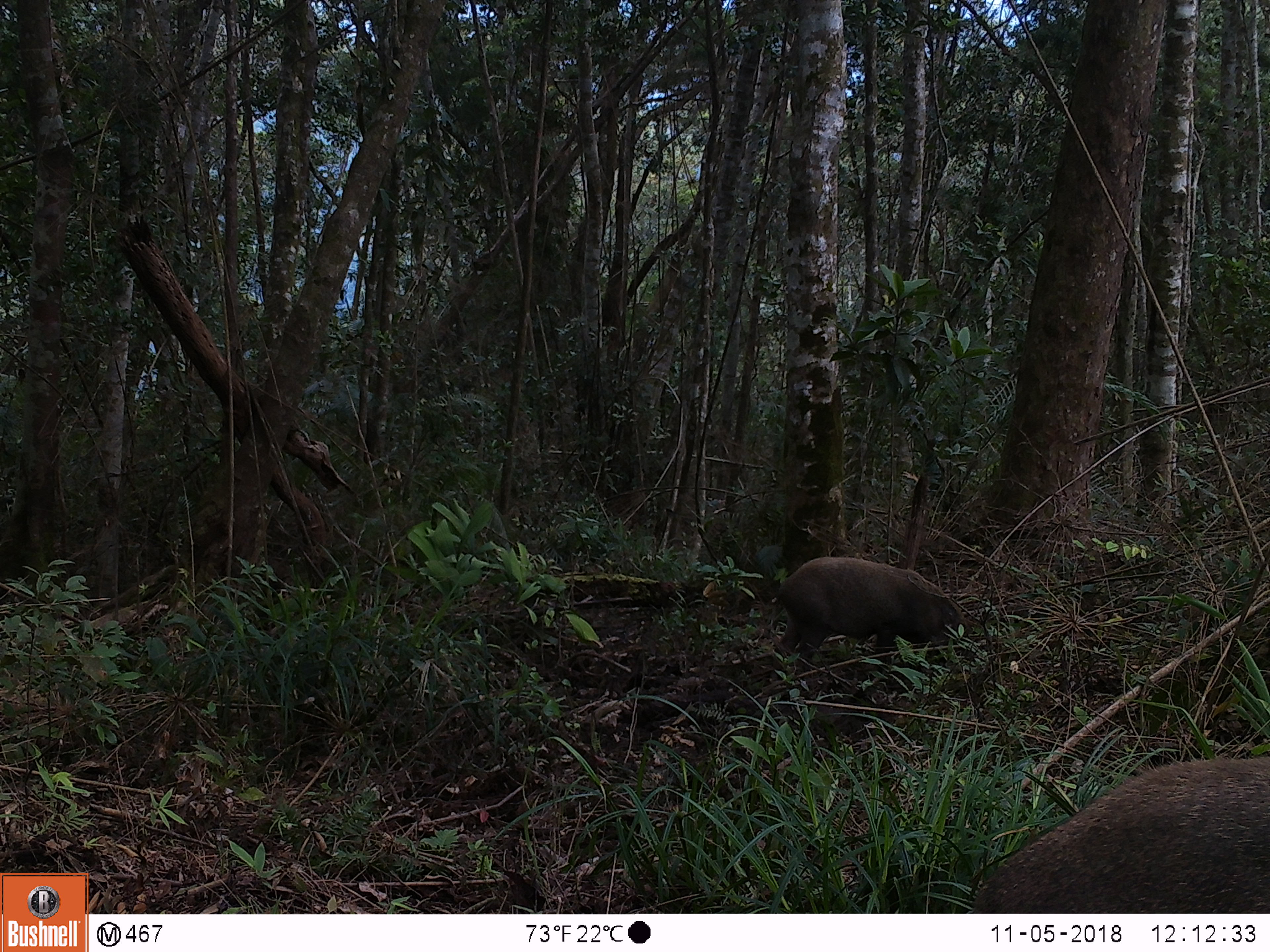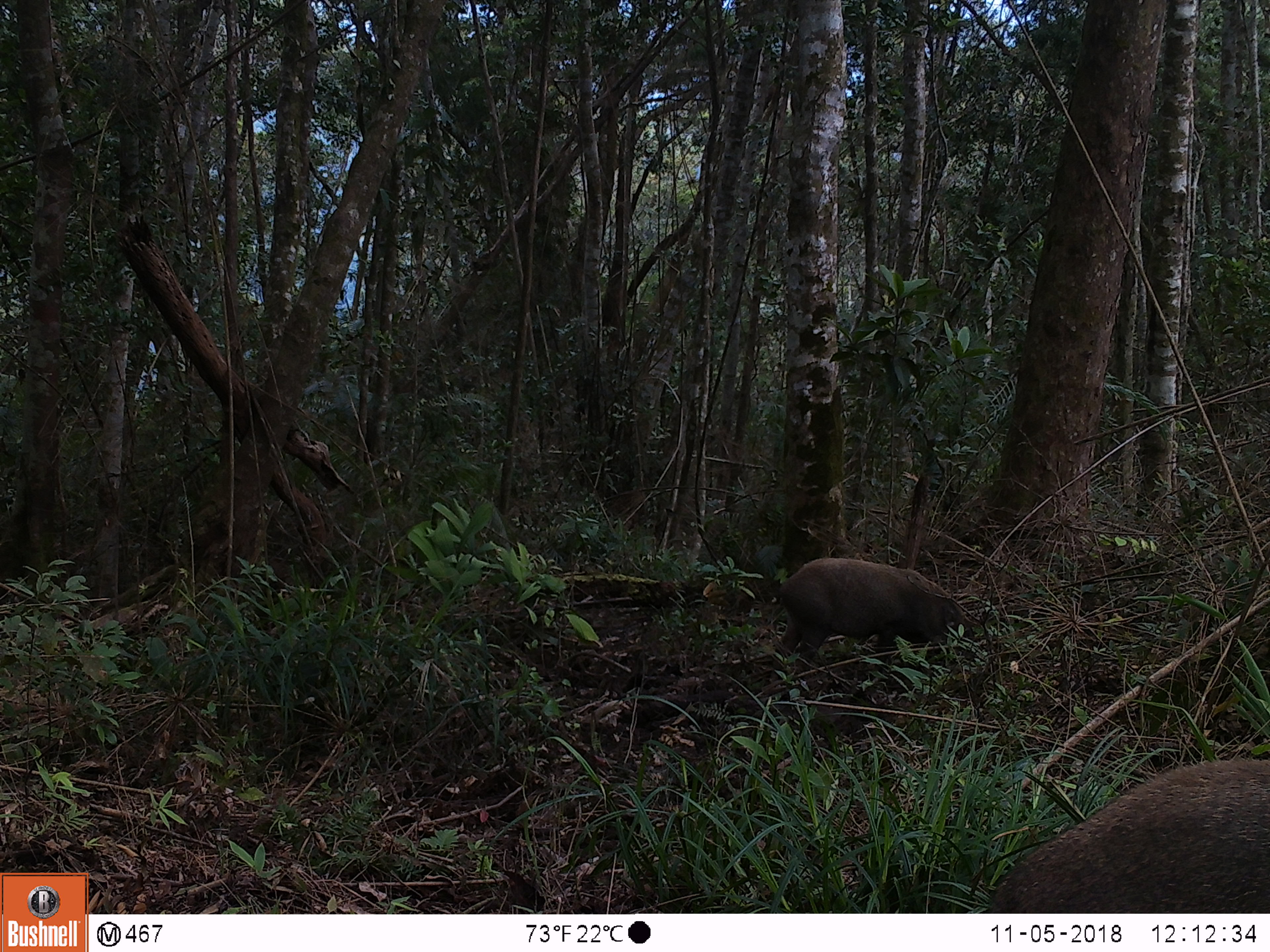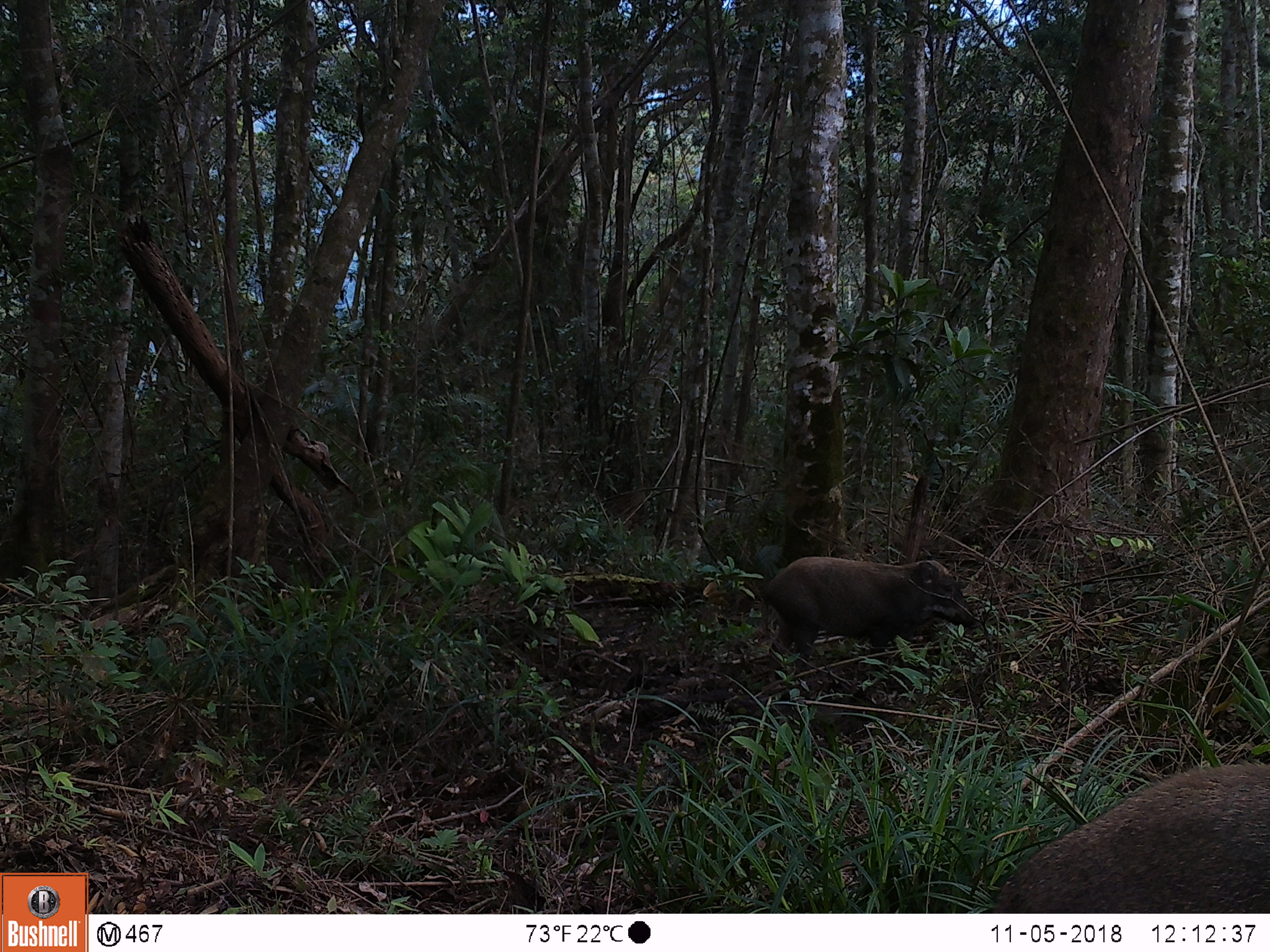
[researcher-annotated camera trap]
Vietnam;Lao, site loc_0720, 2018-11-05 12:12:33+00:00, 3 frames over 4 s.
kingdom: Animalia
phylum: Chordata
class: Mammalia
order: Artiodactyla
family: Suidae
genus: Sus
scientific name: Sus scrofa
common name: eurasian wild pig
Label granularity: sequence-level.